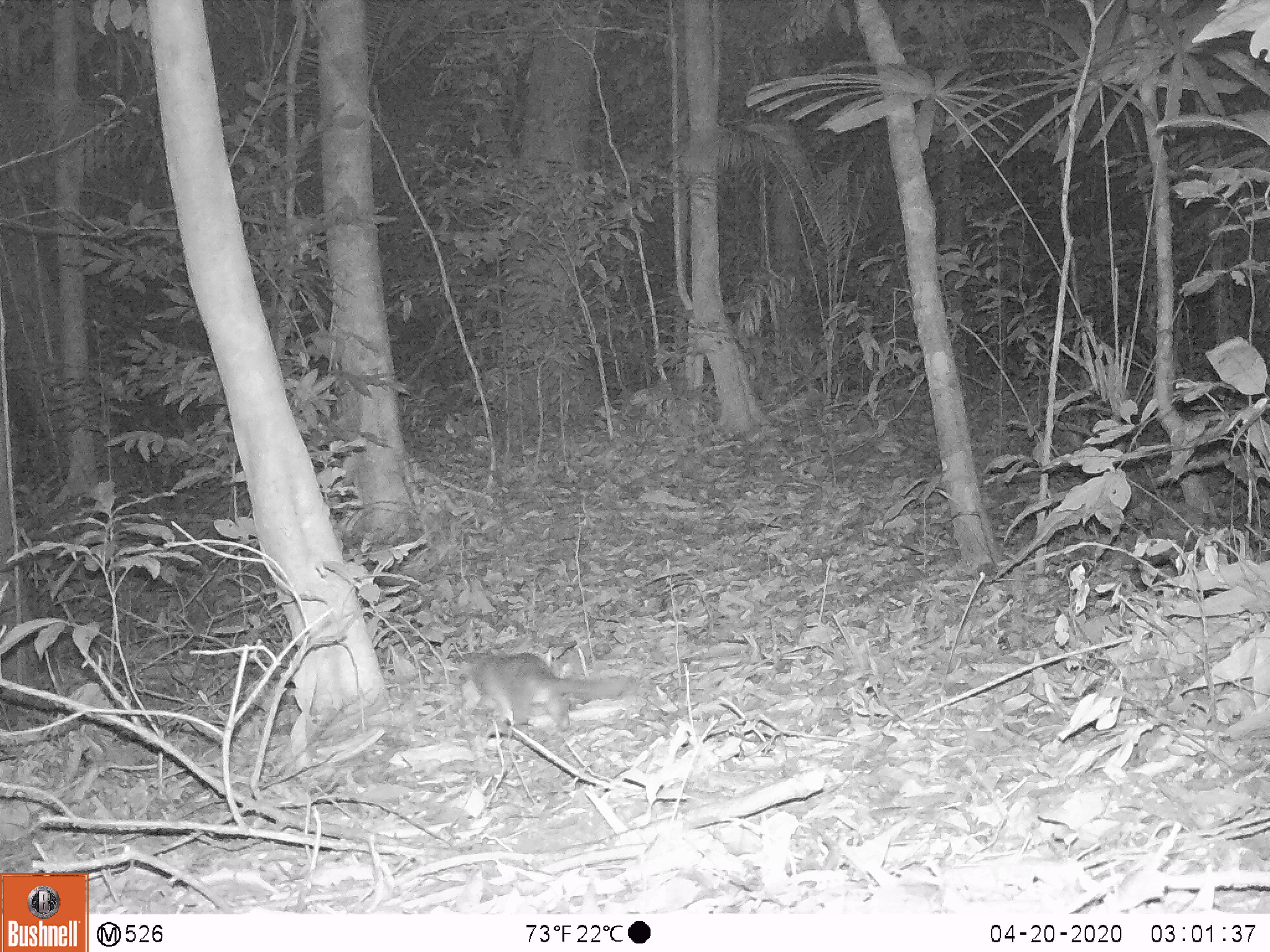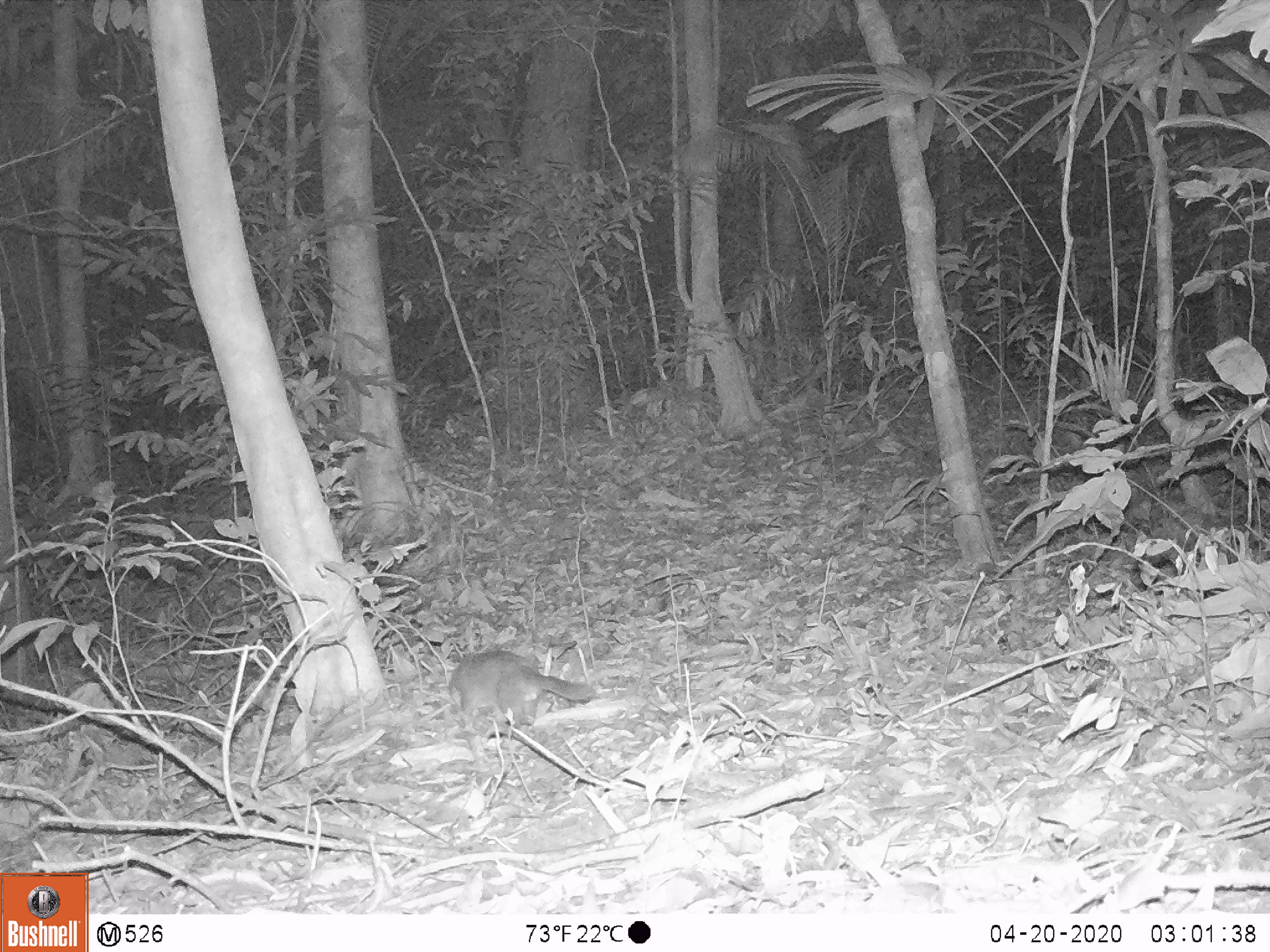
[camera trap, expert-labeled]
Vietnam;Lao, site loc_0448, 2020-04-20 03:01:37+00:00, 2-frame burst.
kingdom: Animalia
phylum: Chordata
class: Mammalia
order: Carnivora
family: Mustelidae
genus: Melogale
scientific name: Melogale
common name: ferret badger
Ferret badger (Melogale). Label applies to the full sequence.